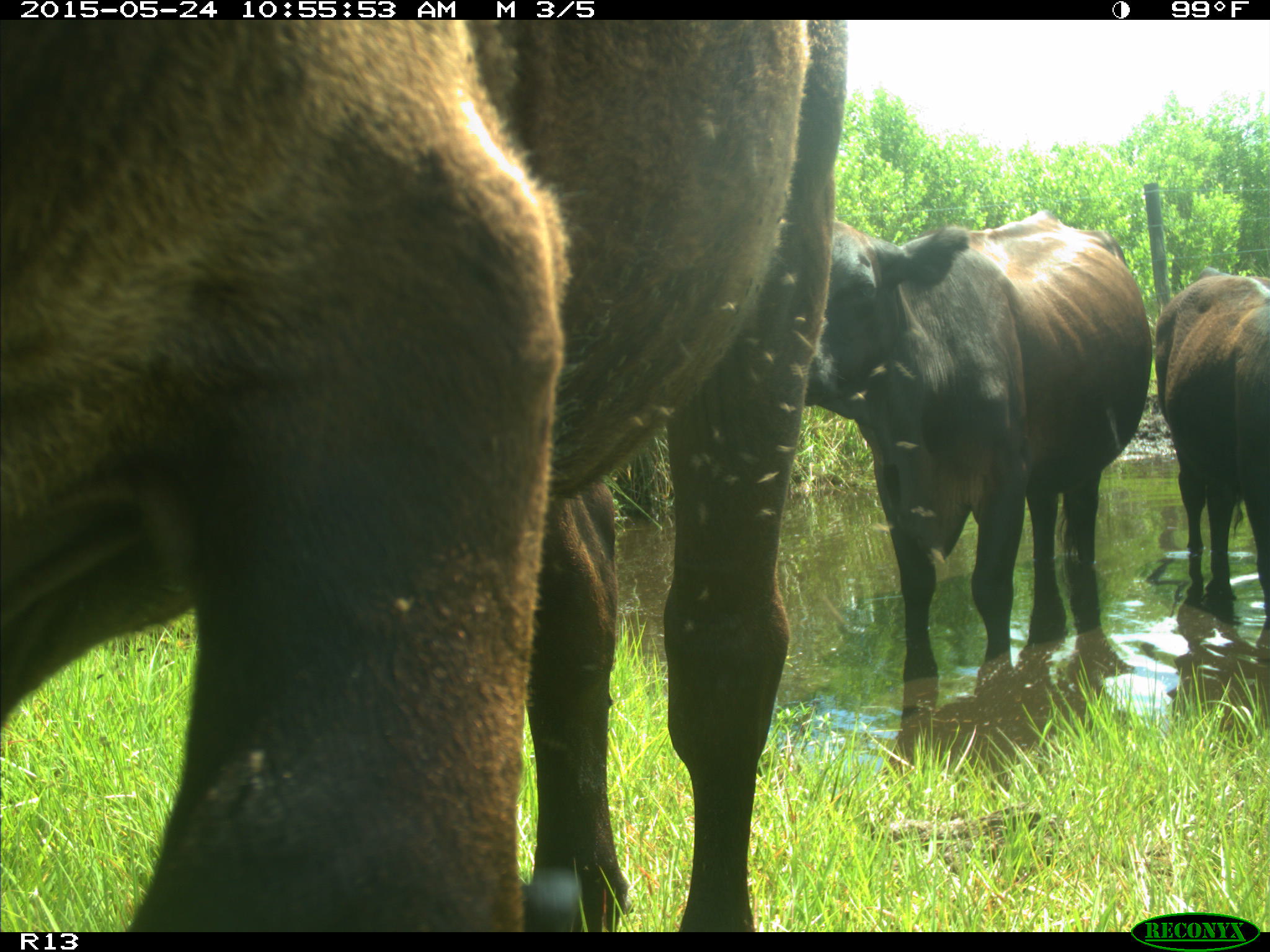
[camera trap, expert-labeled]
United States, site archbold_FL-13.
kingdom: Animalia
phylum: Chordata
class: Mammalia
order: Artiodactyla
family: Bovidae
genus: Bos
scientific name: Bos taurus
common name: domestic cow